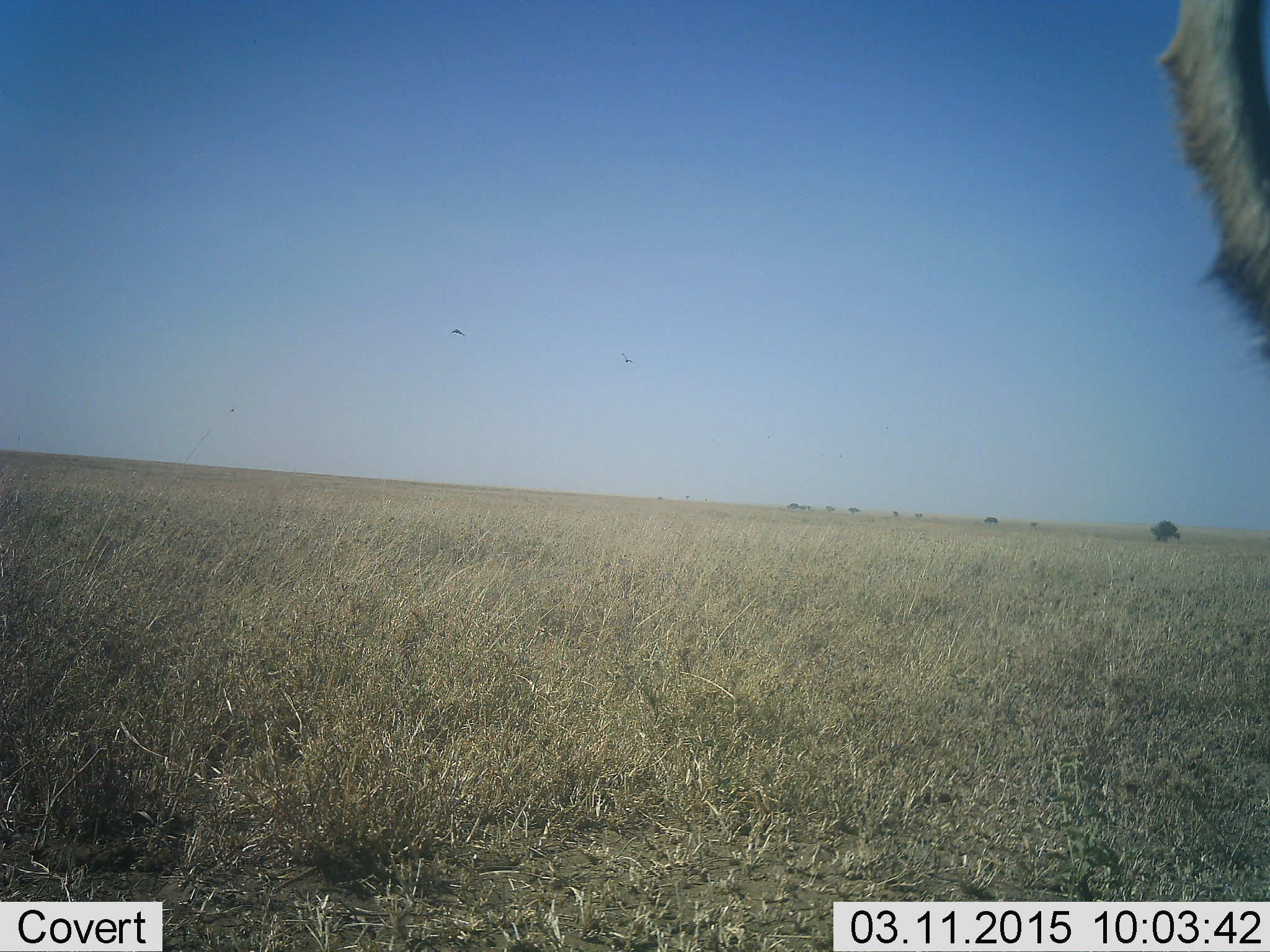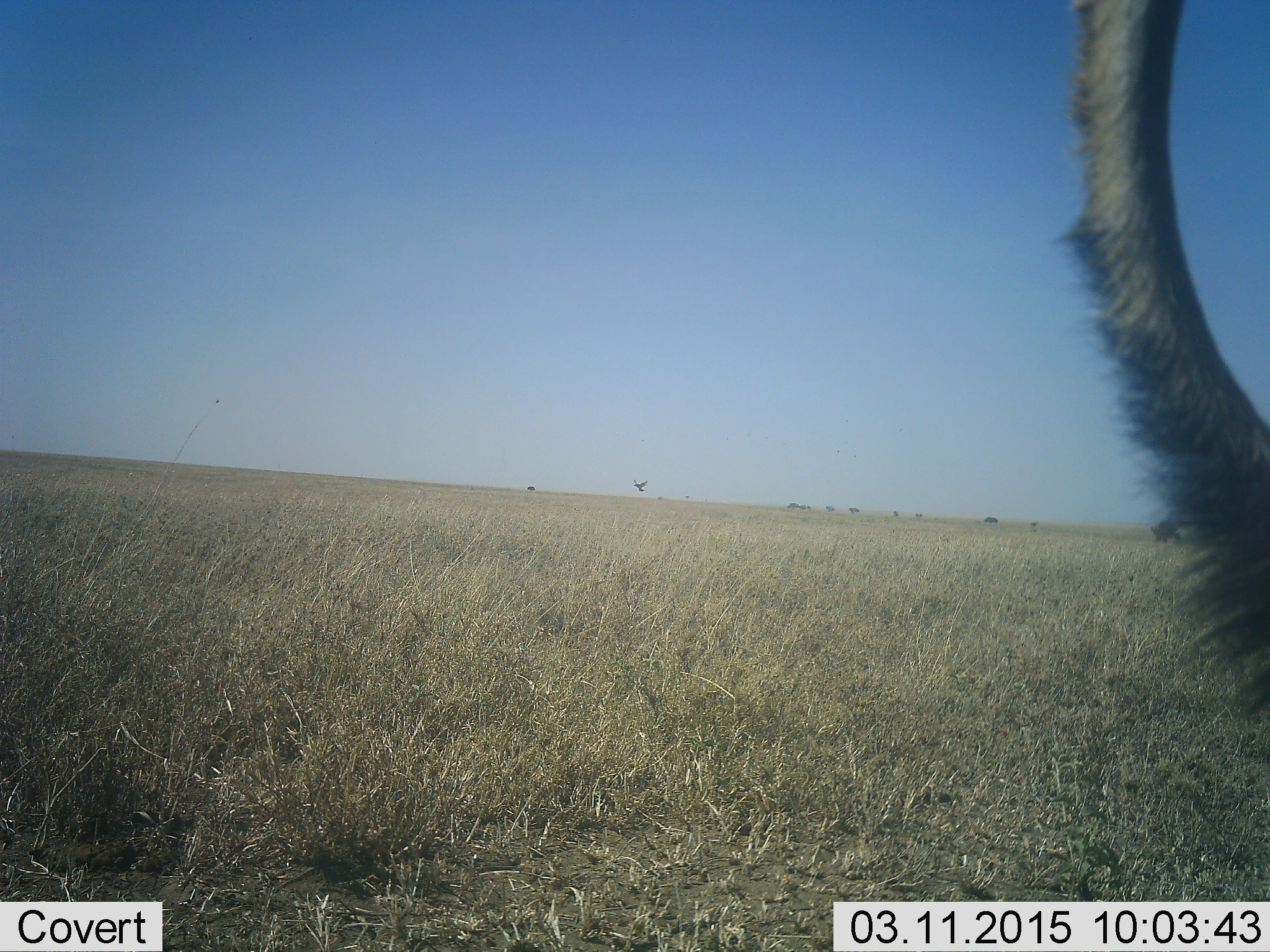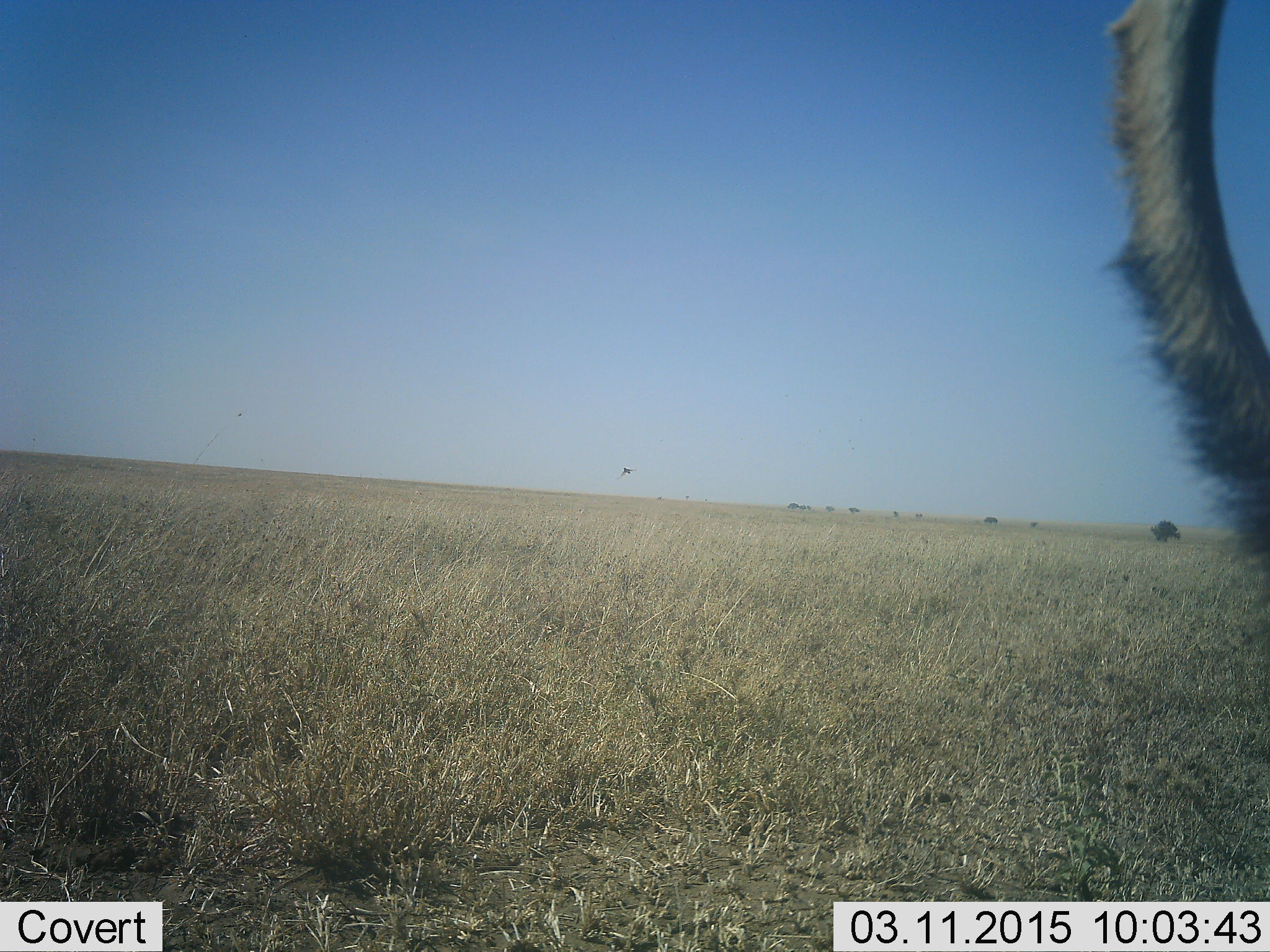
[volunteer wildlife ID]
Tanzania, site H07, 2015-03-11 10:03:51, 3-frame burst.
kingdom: Animalia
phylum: Chordata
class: Mammalia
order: Artiodactyla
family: Bovidae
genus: Connochaetes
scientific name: Connochaetes taurinus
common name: blue wildebeest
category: wildebeest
Wildebeest (blue wildebeest) (Connochaetes taurinus), count 1. Behavior (volunteer vote fractions): standing 85%, resting 0%, moving 8%, interacting 0%. Young present (vote fraction): 0%. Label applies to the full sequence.